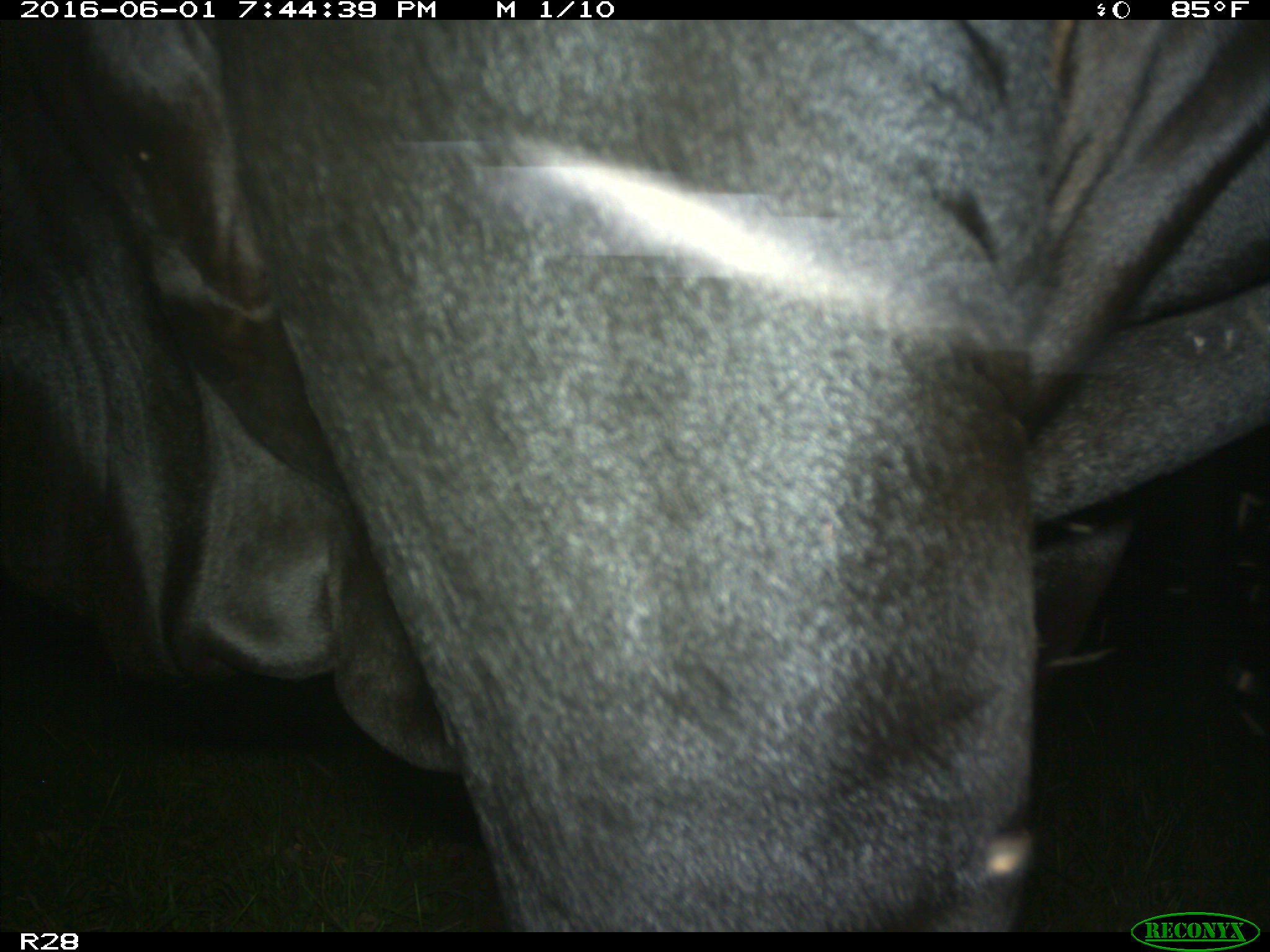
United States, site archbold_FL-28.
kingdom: Animalia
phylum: Chordata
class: Mammalia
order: Artiodactyla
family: Bovidae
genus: Bos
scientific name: Bos taurus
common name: domestic cow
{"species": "Bos taurus (domestic cow)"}